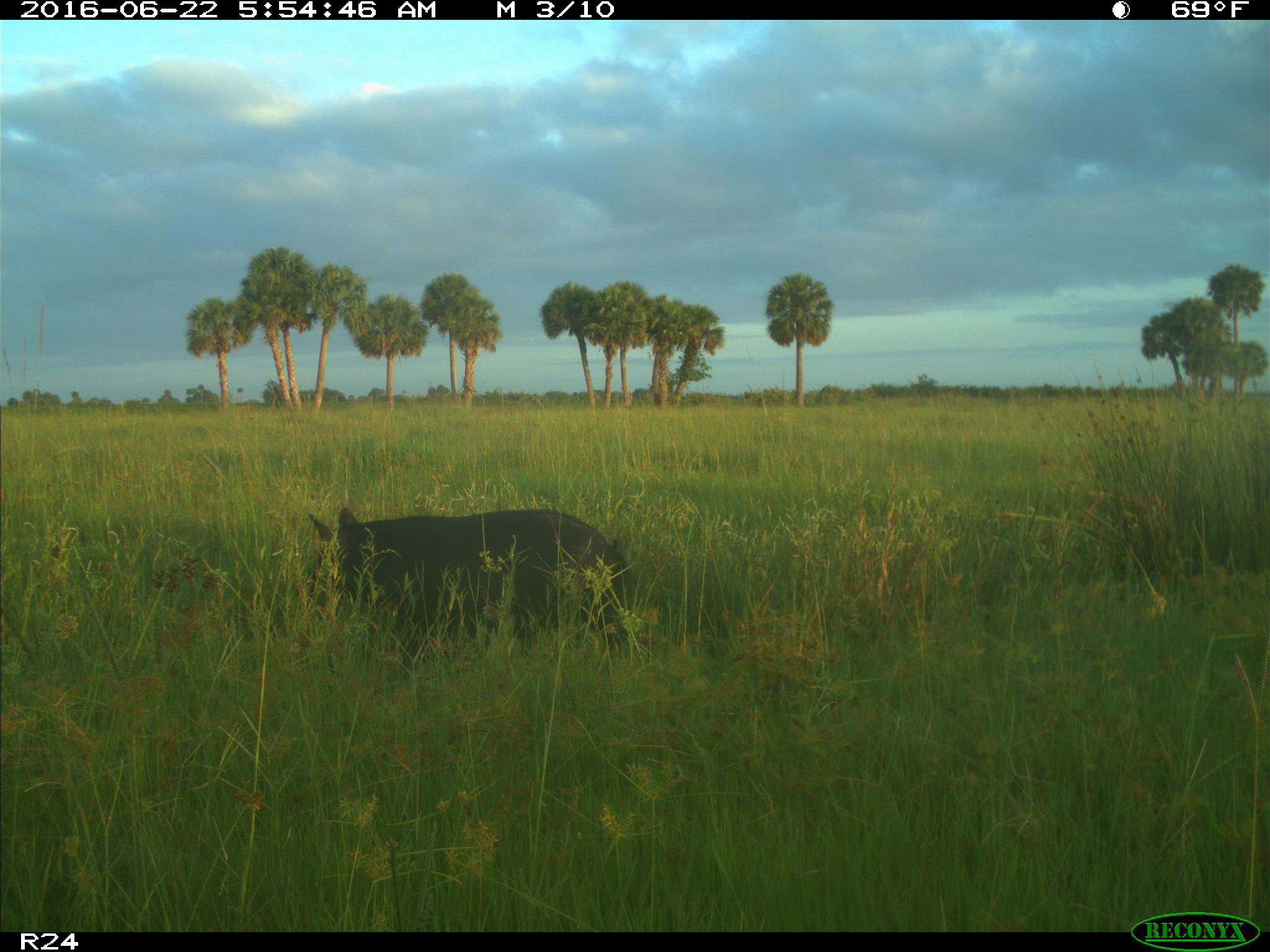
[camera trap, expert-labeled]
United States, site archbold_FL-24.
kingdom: Animalia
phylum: Chordata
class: Mammalia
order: Artiodactyla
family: Suidae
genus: Sus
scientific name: Sus scrofa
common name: wild boar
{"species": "Sus scrofa (wild boar)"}